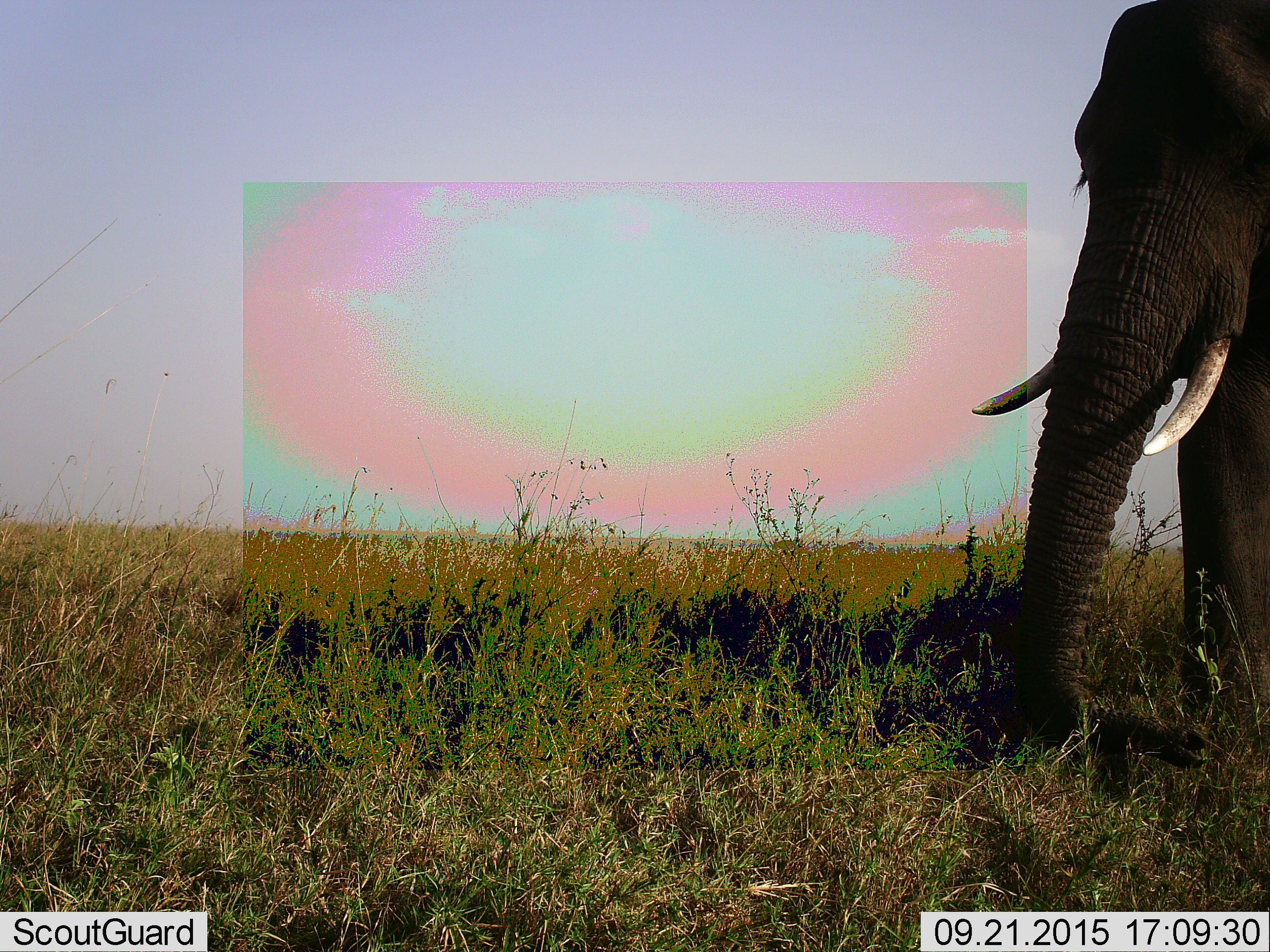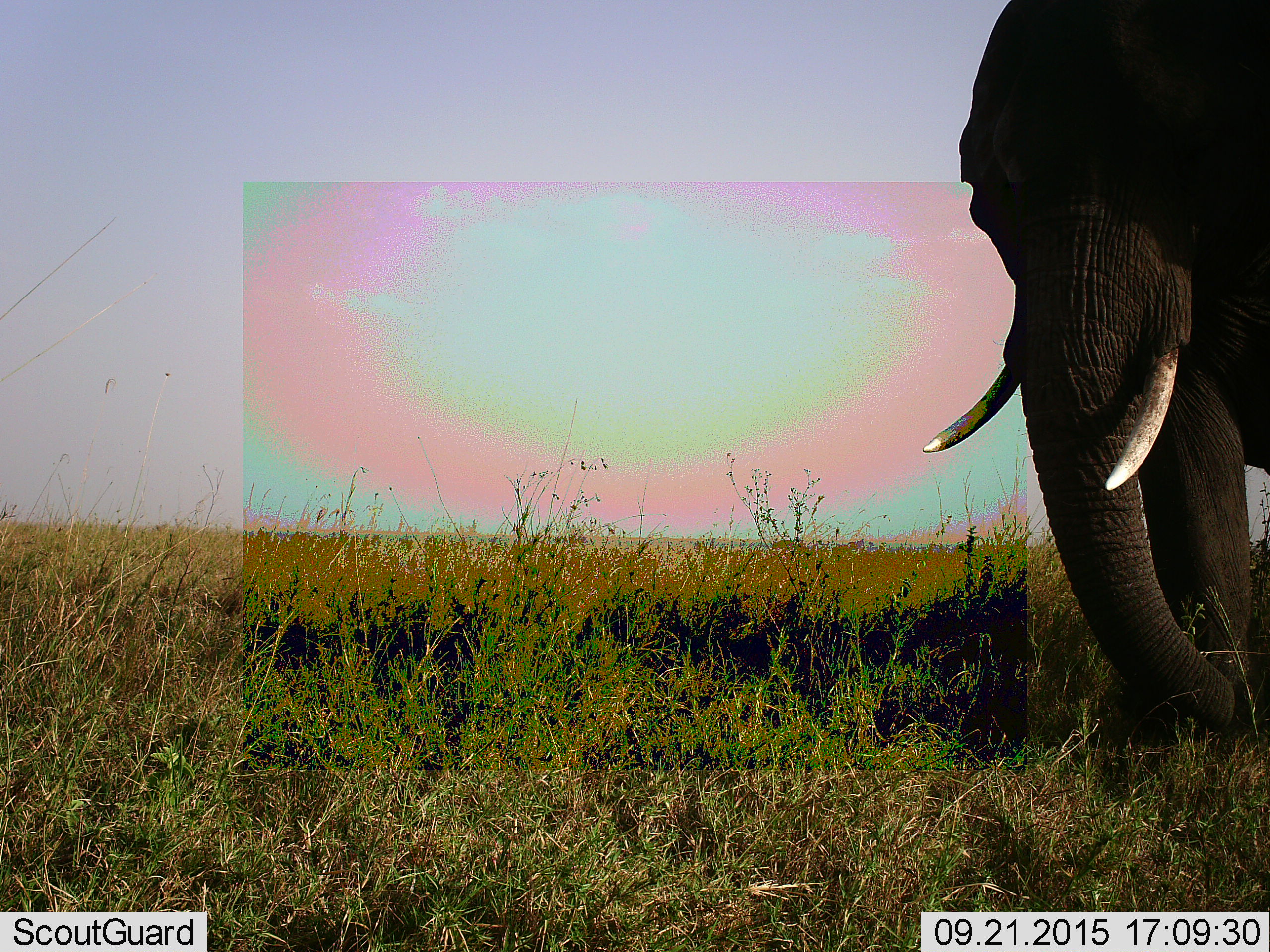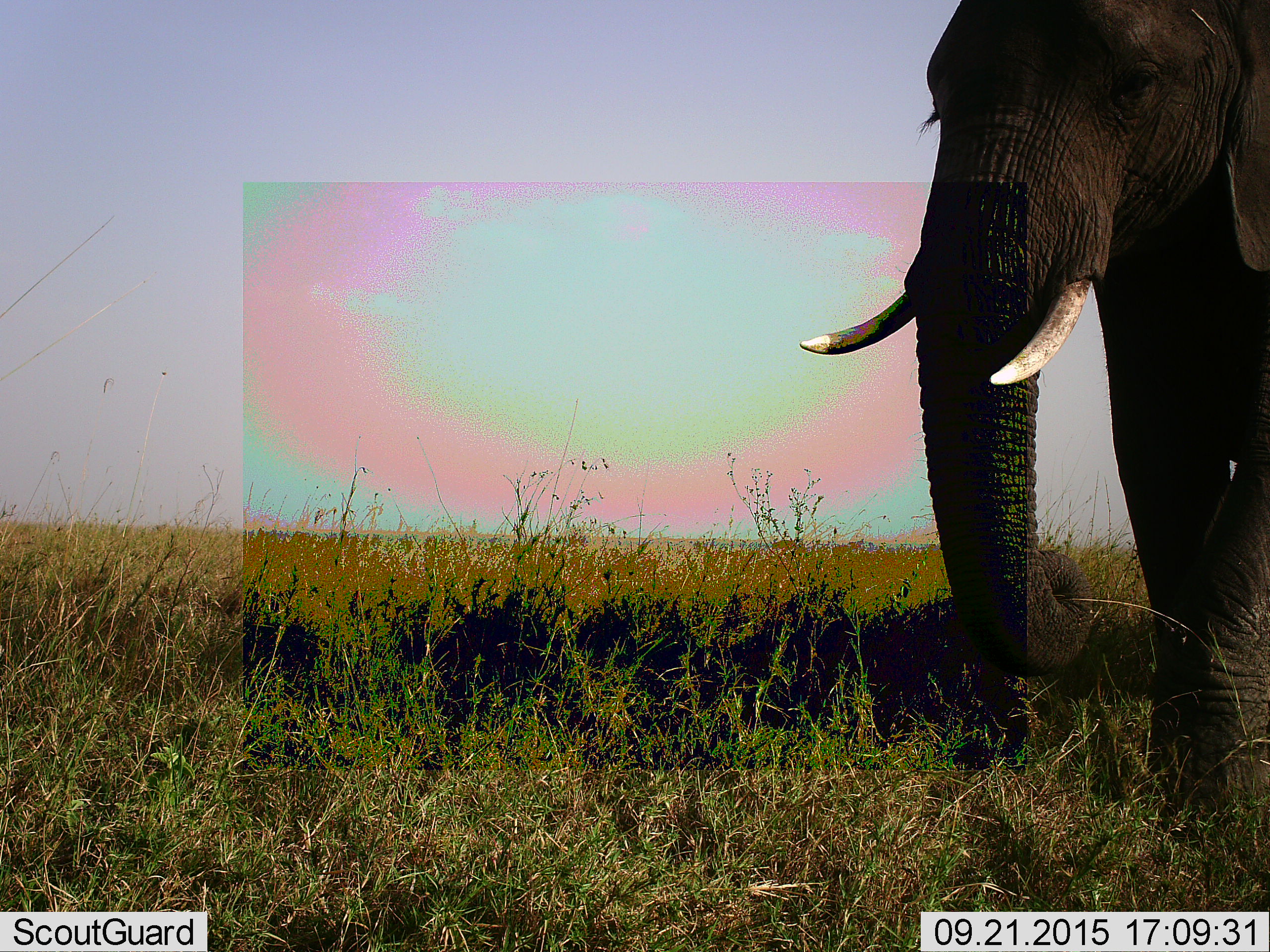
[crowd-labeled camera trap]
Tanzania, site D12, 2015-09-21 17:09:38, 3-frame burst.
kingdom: Animalia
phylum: Chordata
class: Mammalia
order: Proboscidea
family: Elephantidae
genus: Loxodonta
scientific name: Loxodonta africana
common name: african bush elephant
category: elephant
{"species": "elephant (african bush elephant) (Loxodonta africana)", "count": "1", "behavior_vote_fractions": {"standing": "25%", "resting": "0%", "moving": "81%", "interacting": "0%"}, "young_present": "0%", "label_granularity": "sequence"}